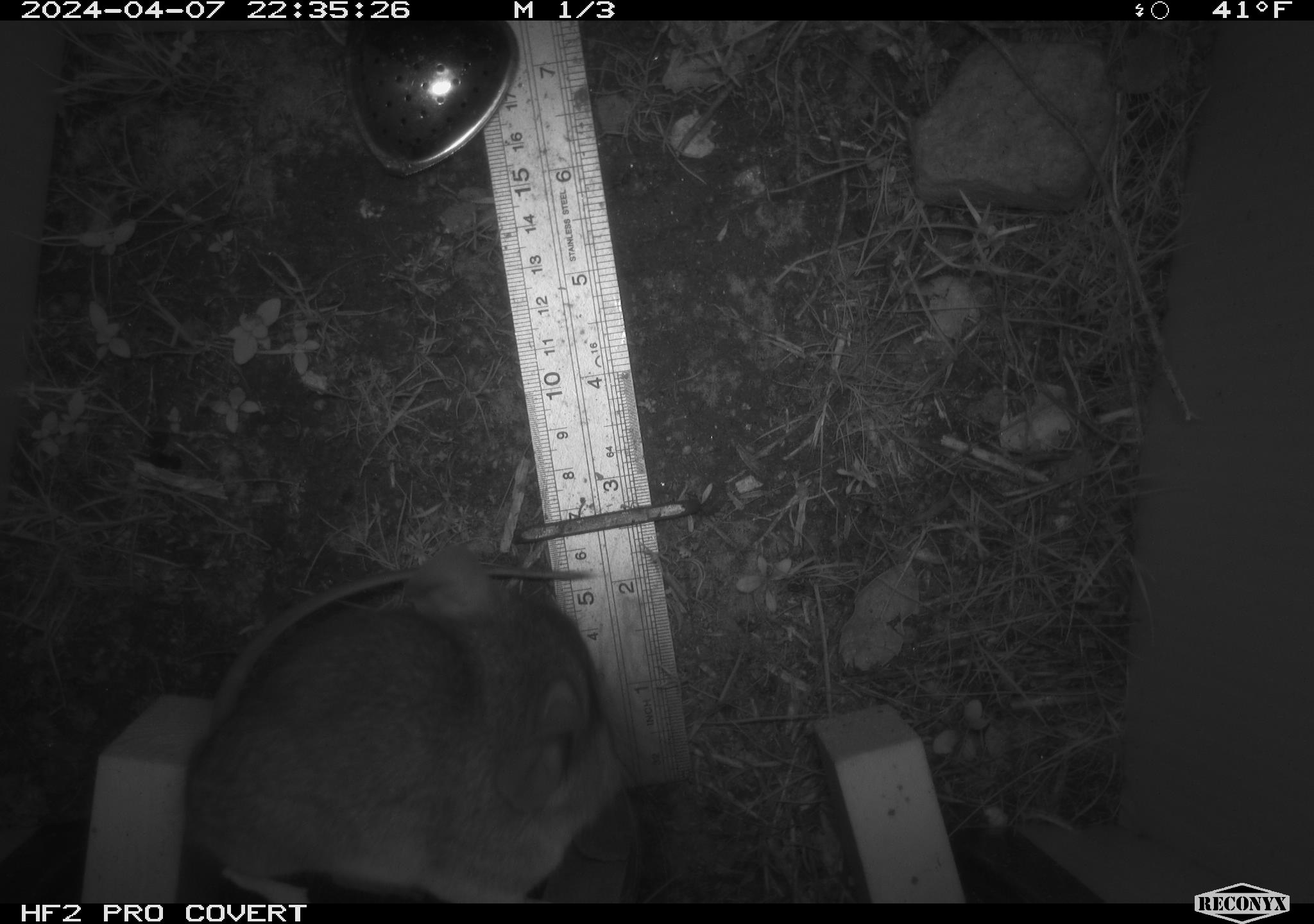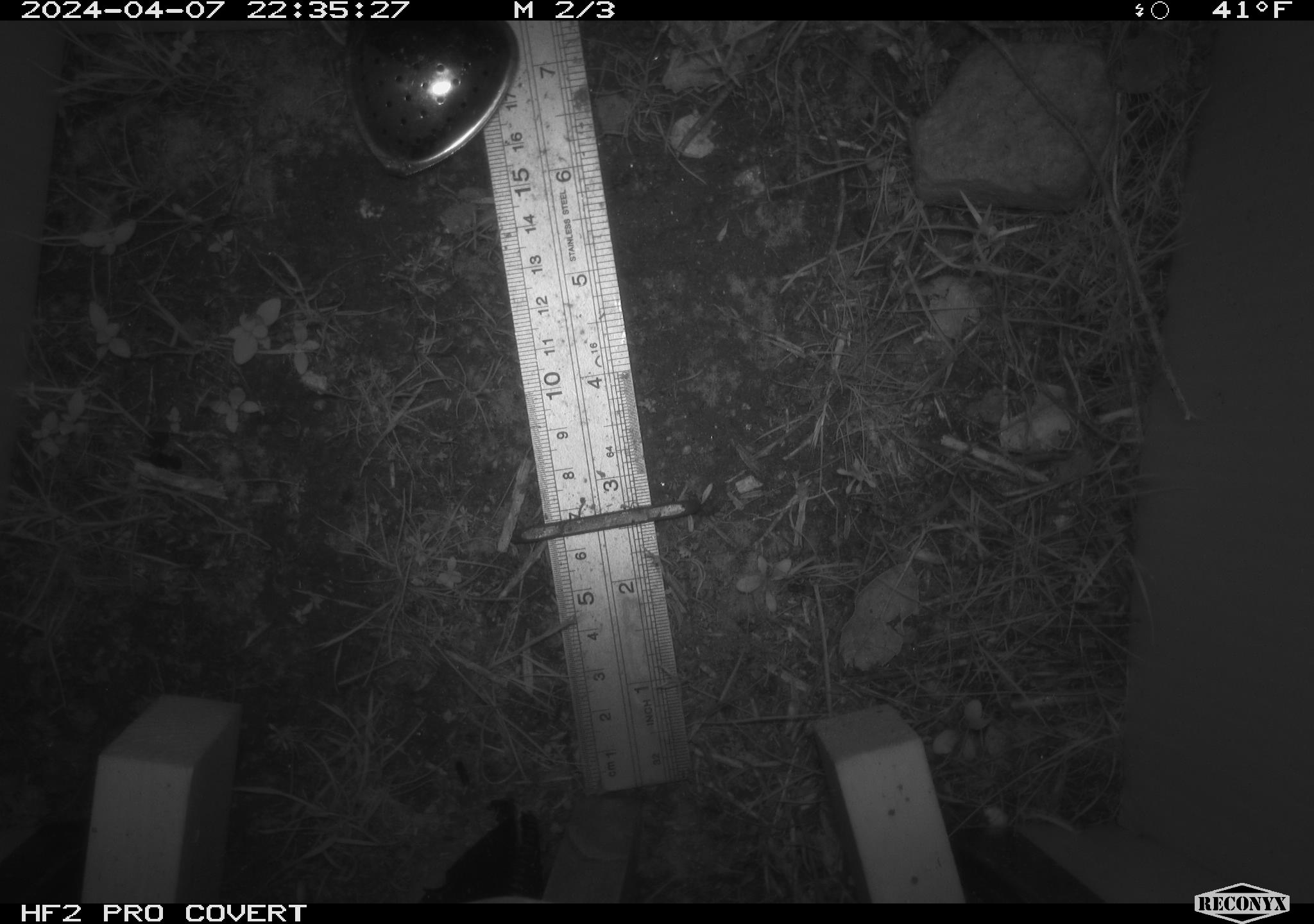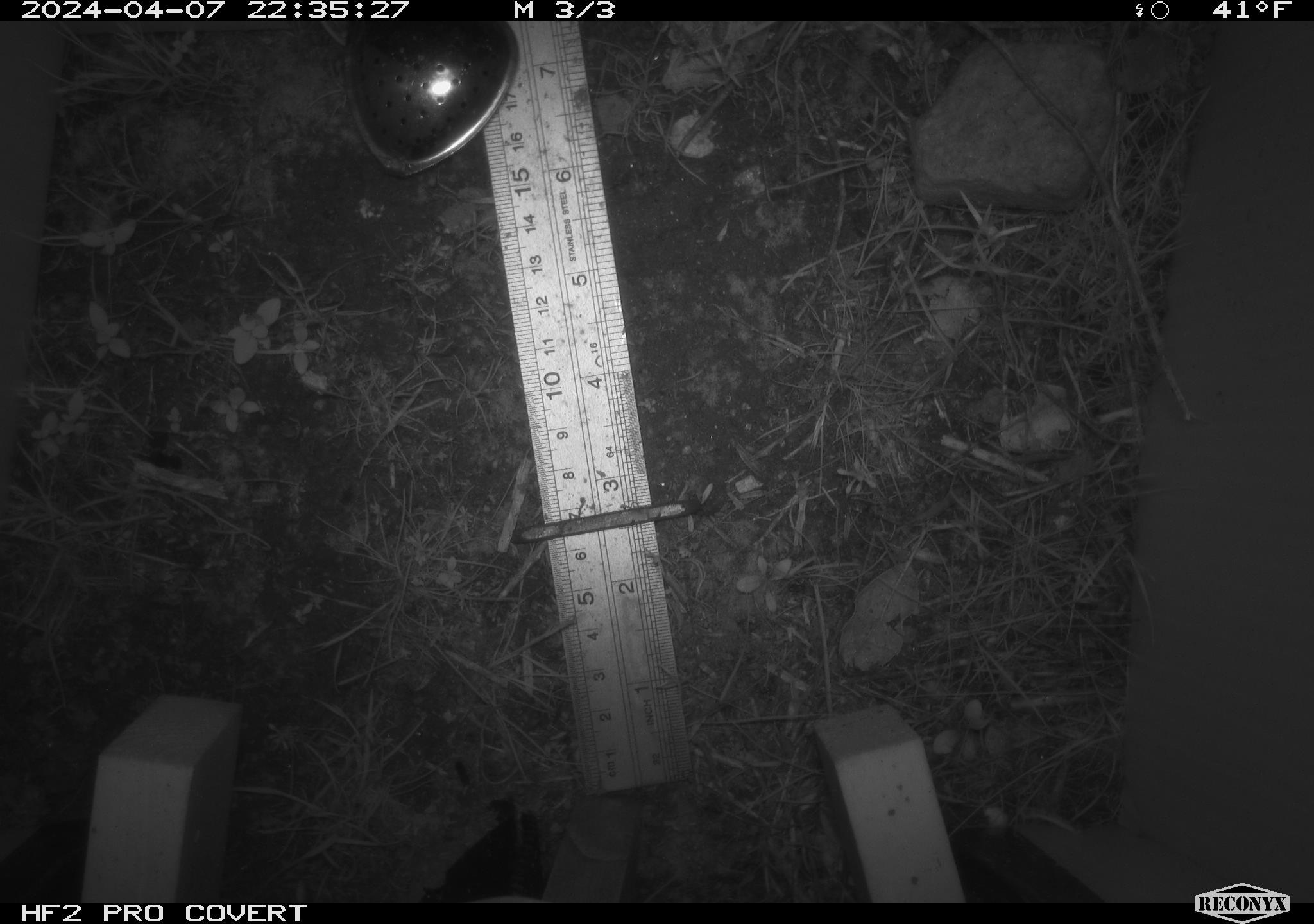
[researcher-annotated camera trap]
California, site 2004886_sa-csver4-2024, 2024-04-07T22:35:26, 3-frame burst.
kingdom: Animalia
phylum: Chordata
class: Mammalia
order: Rodentia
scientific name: Rodentia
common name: woodrat or rat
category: woodrat or rat species